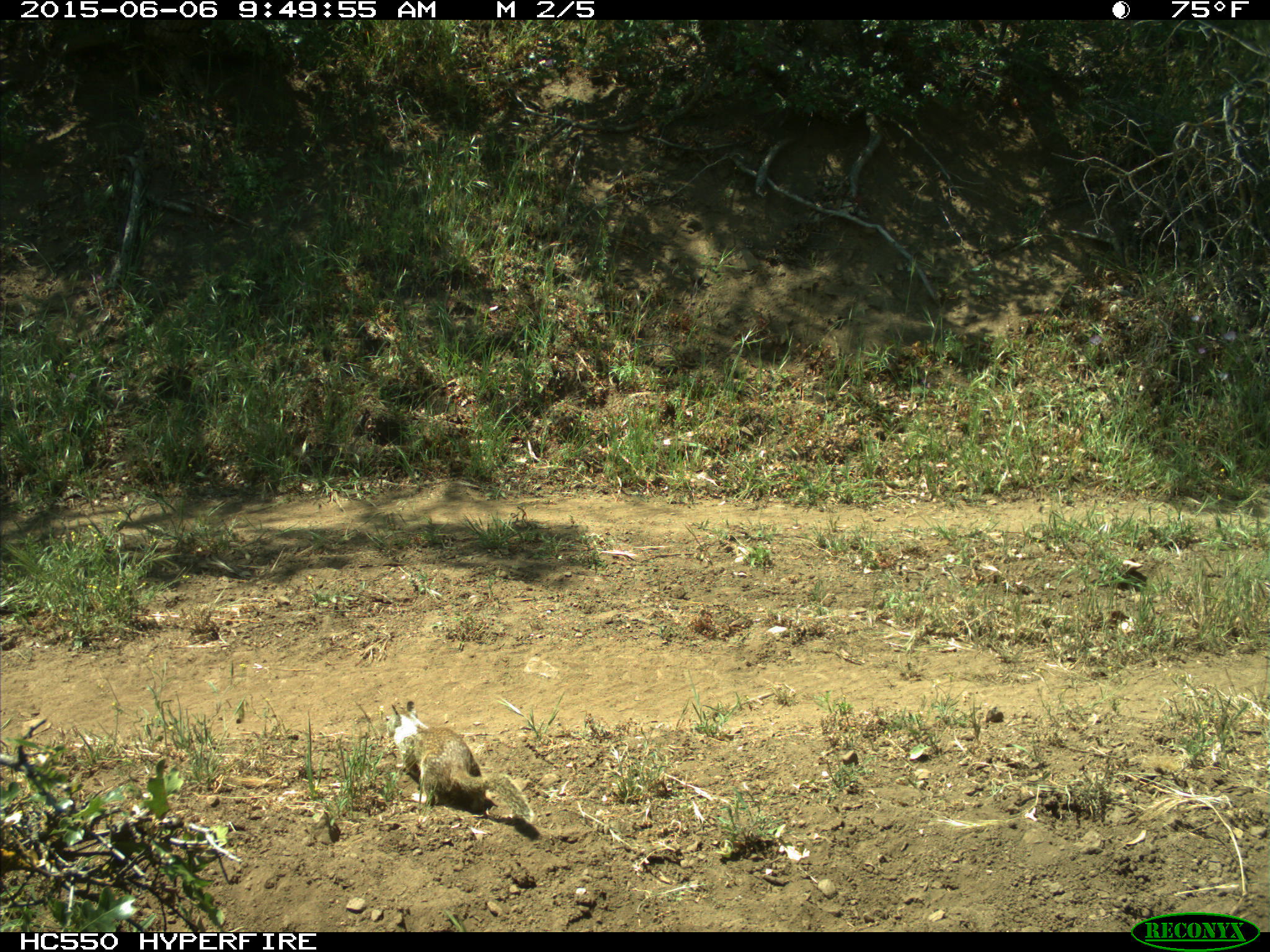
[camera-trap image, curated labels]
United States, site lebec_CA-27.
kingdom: Animalia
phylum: Chordata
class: Mammalia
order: Rodentia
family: Sciuridae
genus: Otospermophilus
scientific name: Otospermophilus beecheyi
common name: california ground squirrel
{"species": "Otospermophilus beecheyi (california ground squirrel)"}